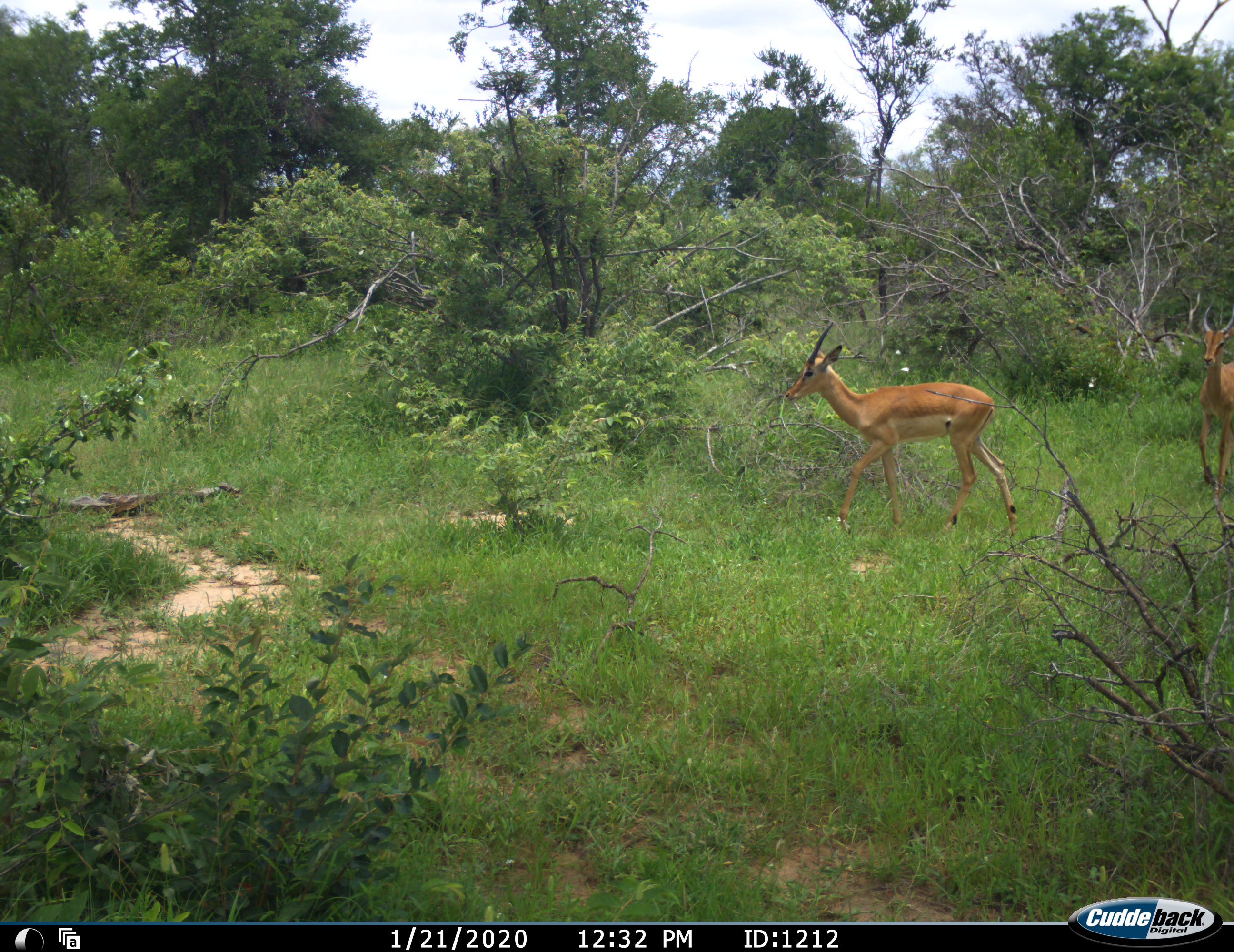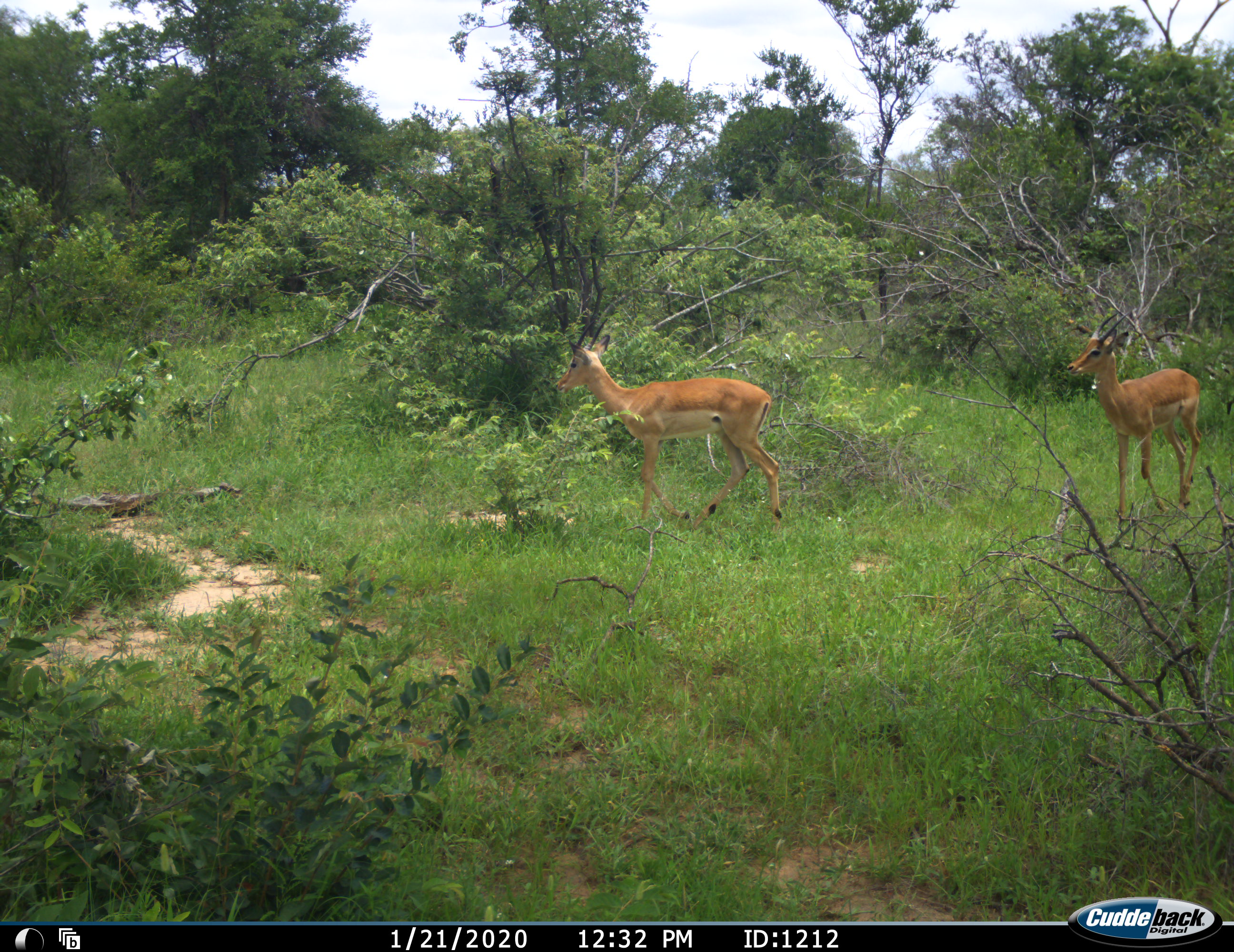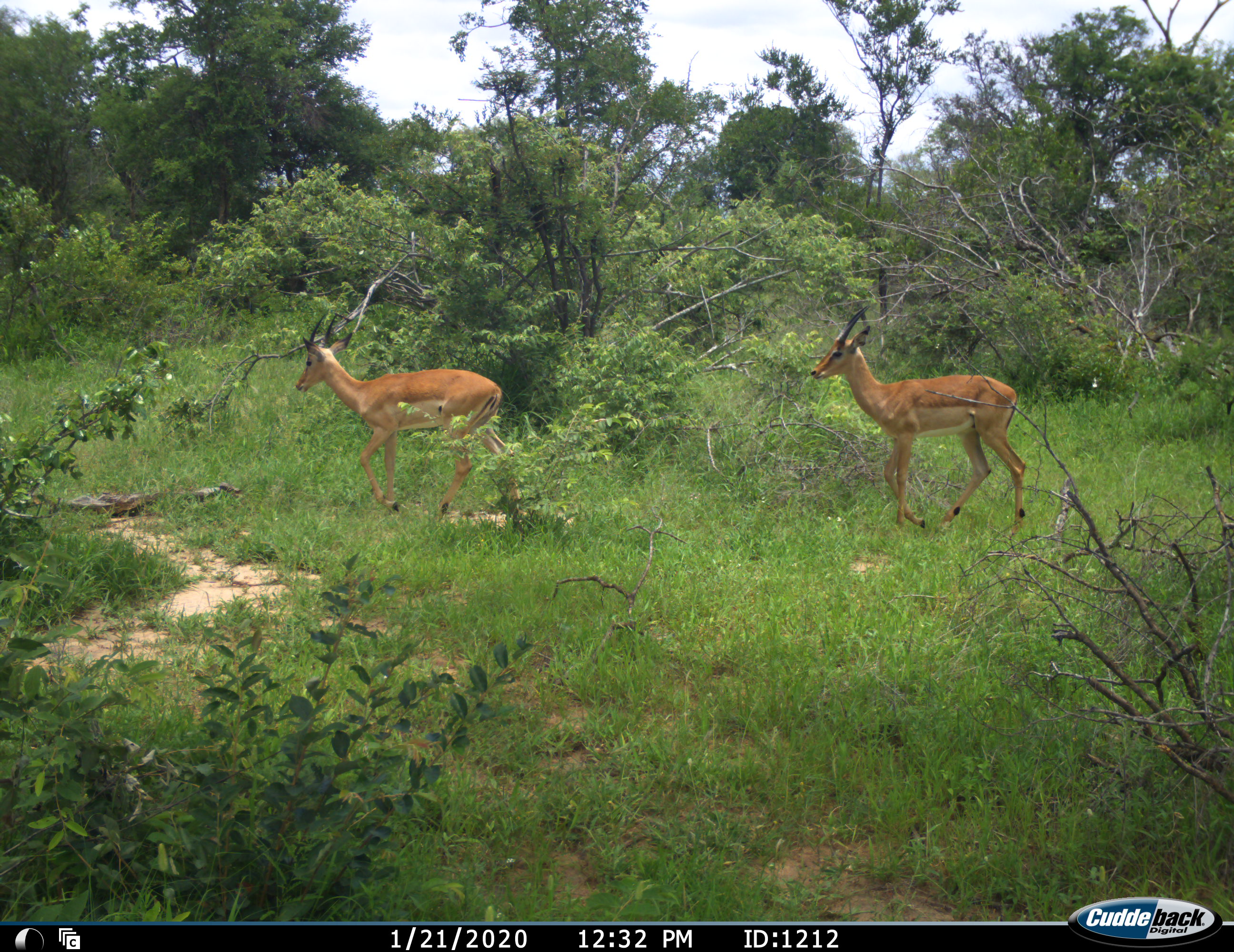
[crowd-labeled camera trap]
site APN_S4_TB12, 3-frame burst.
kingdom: Animalia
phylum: Chordata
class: Mammalia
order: Artiodactyla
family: Bovidae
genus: Aepyceros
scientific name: Aepyceros melampus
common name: impala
Impala (Aepyceros melampus), count 2. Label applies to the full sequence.